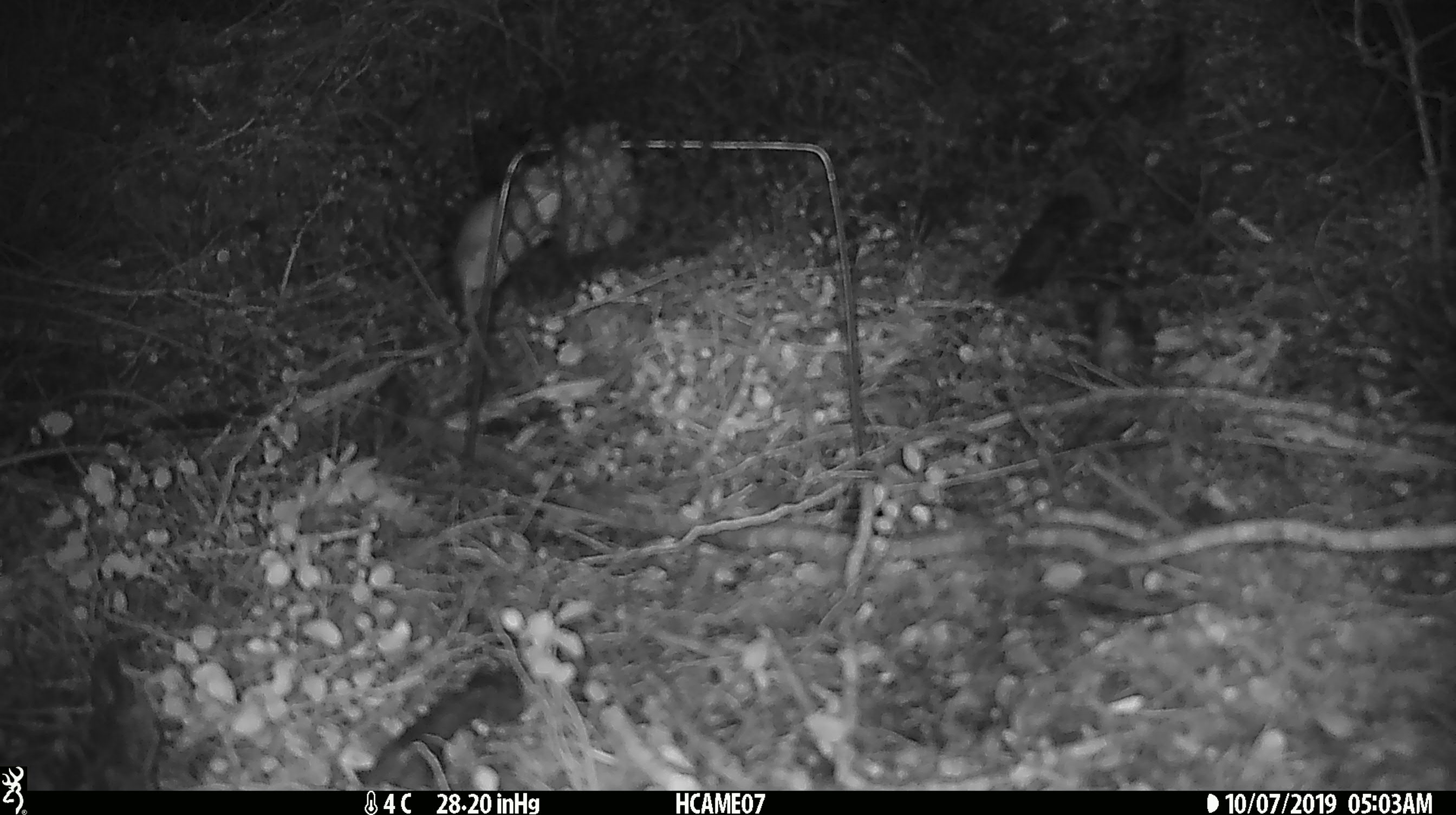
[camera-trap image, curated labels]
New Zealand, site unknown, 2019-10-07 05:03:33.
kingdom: Animalia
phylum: Chordata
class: Mammalia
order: Rodentia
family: Muridae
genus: Mus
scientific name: Mus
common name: mouse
Mouse (Mus).